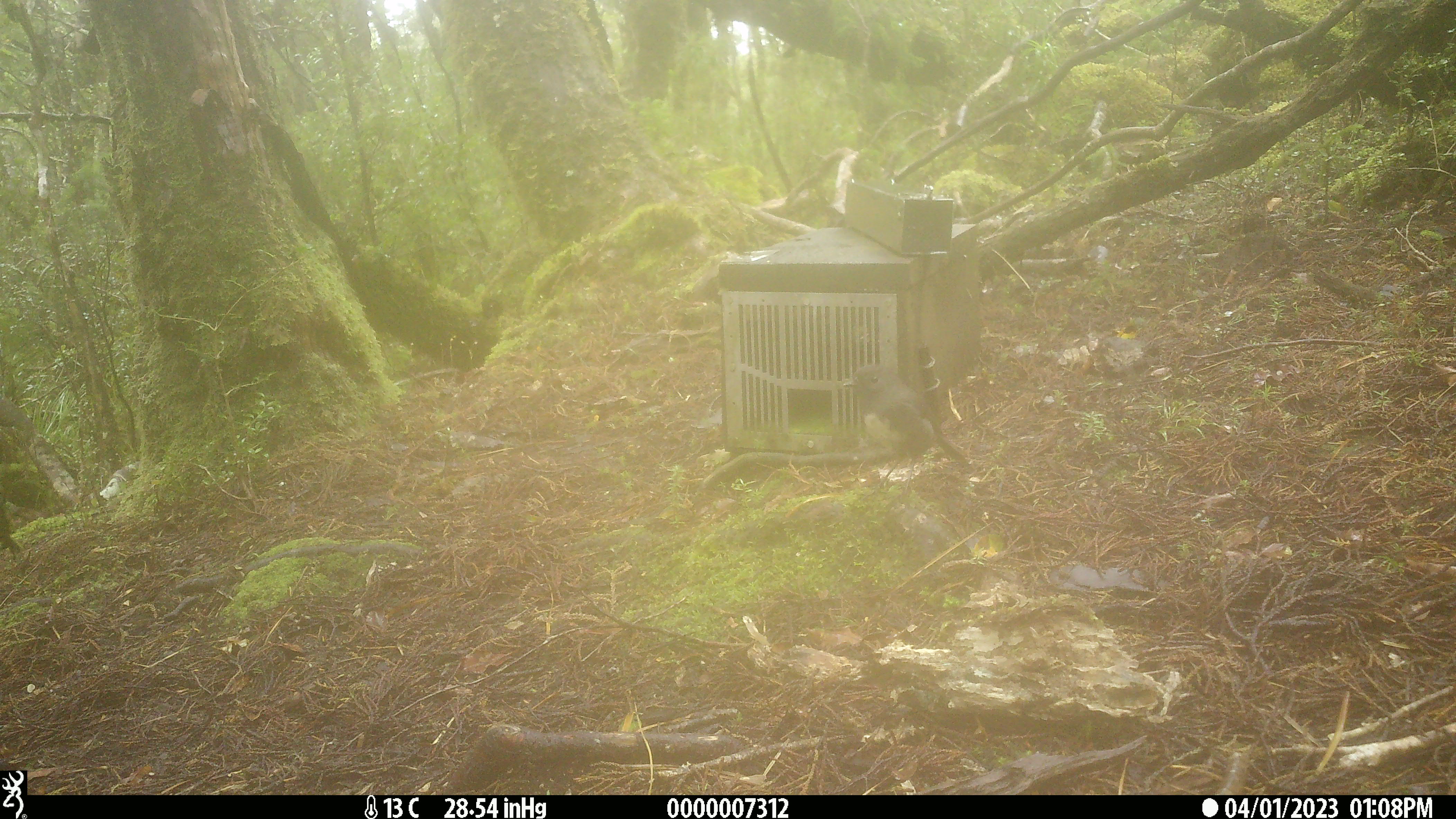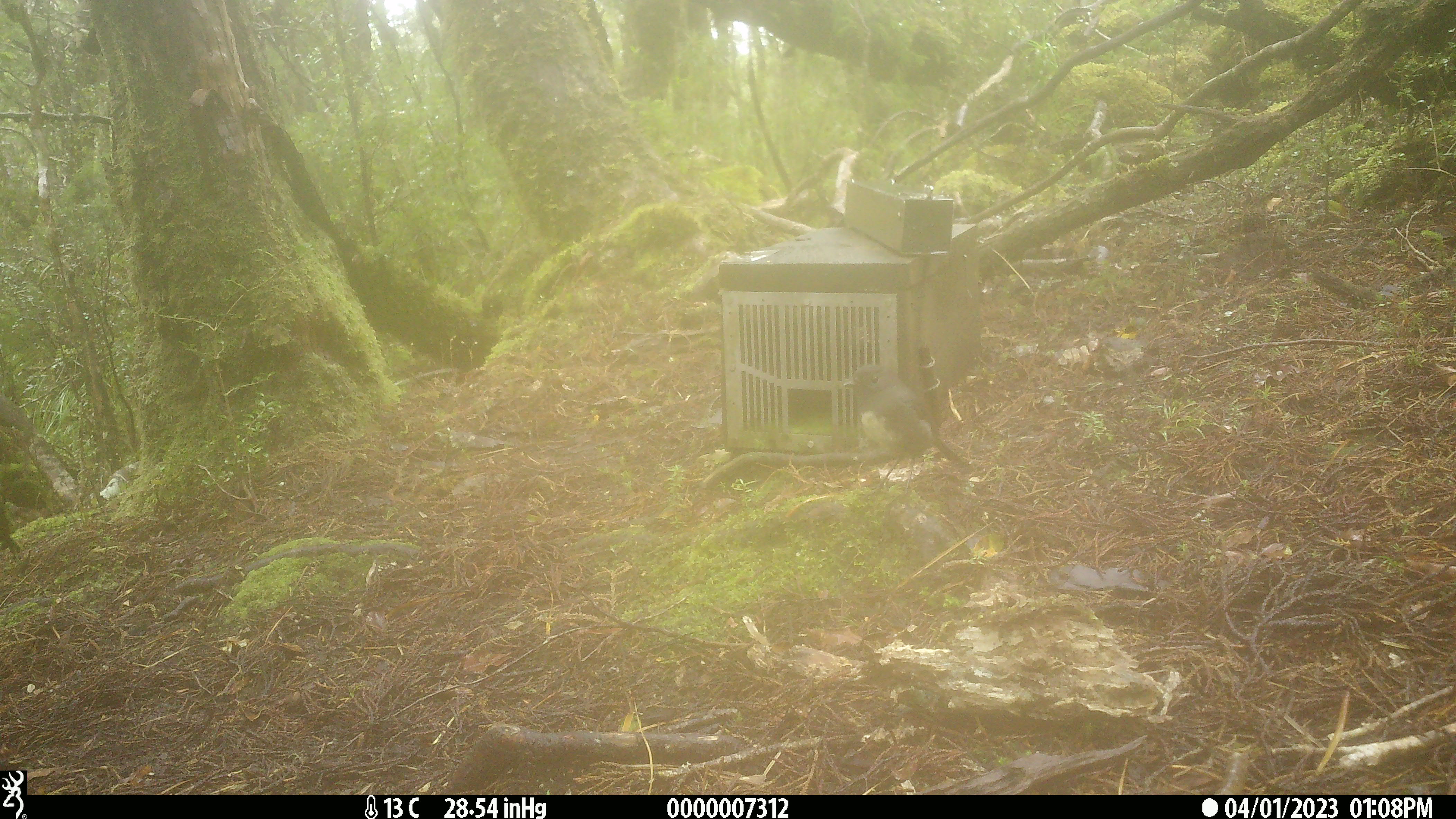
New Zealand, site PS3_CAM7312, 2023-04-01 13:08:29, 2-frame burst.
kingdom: Animalia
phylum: Chordata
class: Aves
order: Passeriformes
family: Petroicidae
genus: Petroica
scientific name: Petroica australis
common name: new zealand robin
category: robin